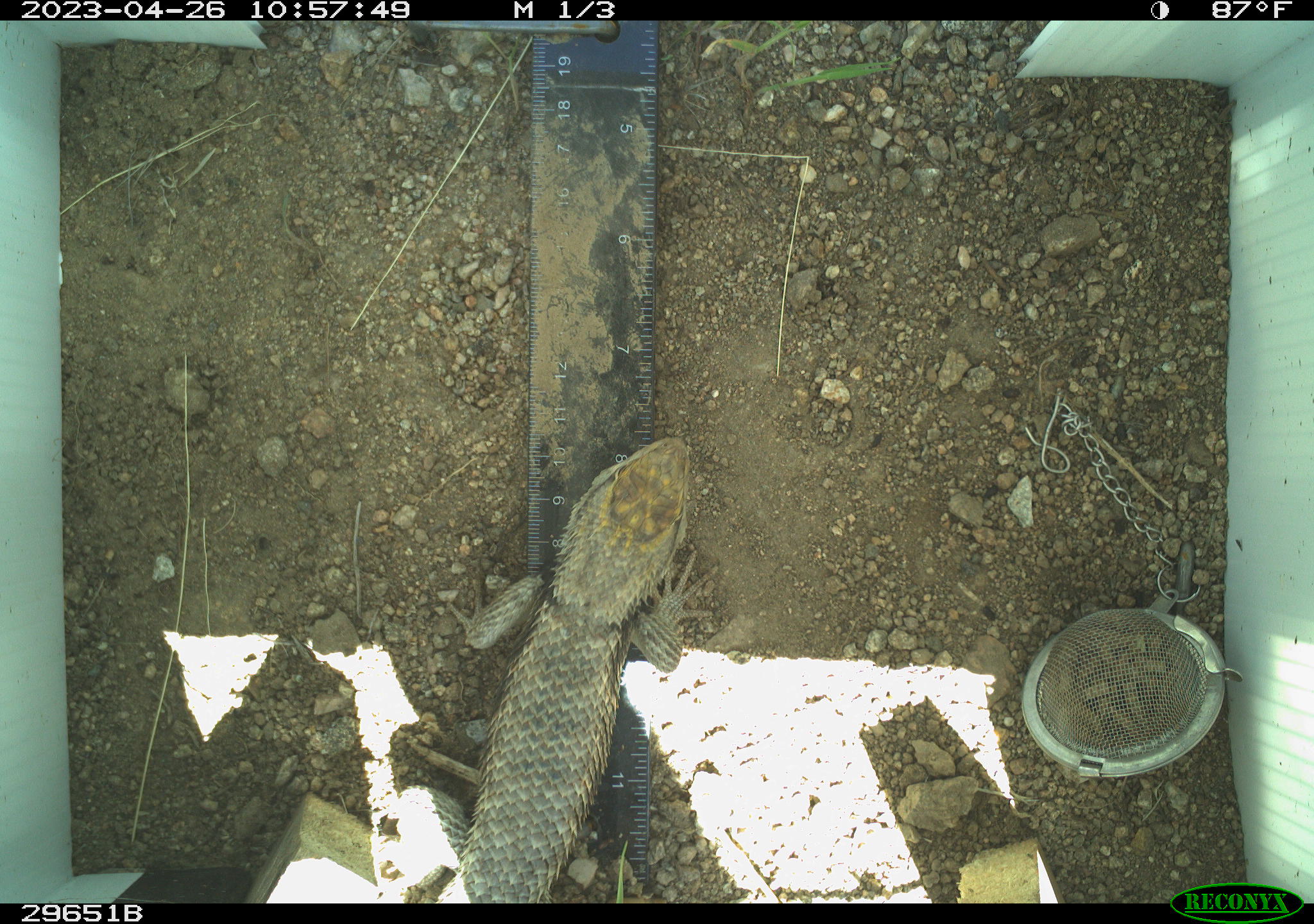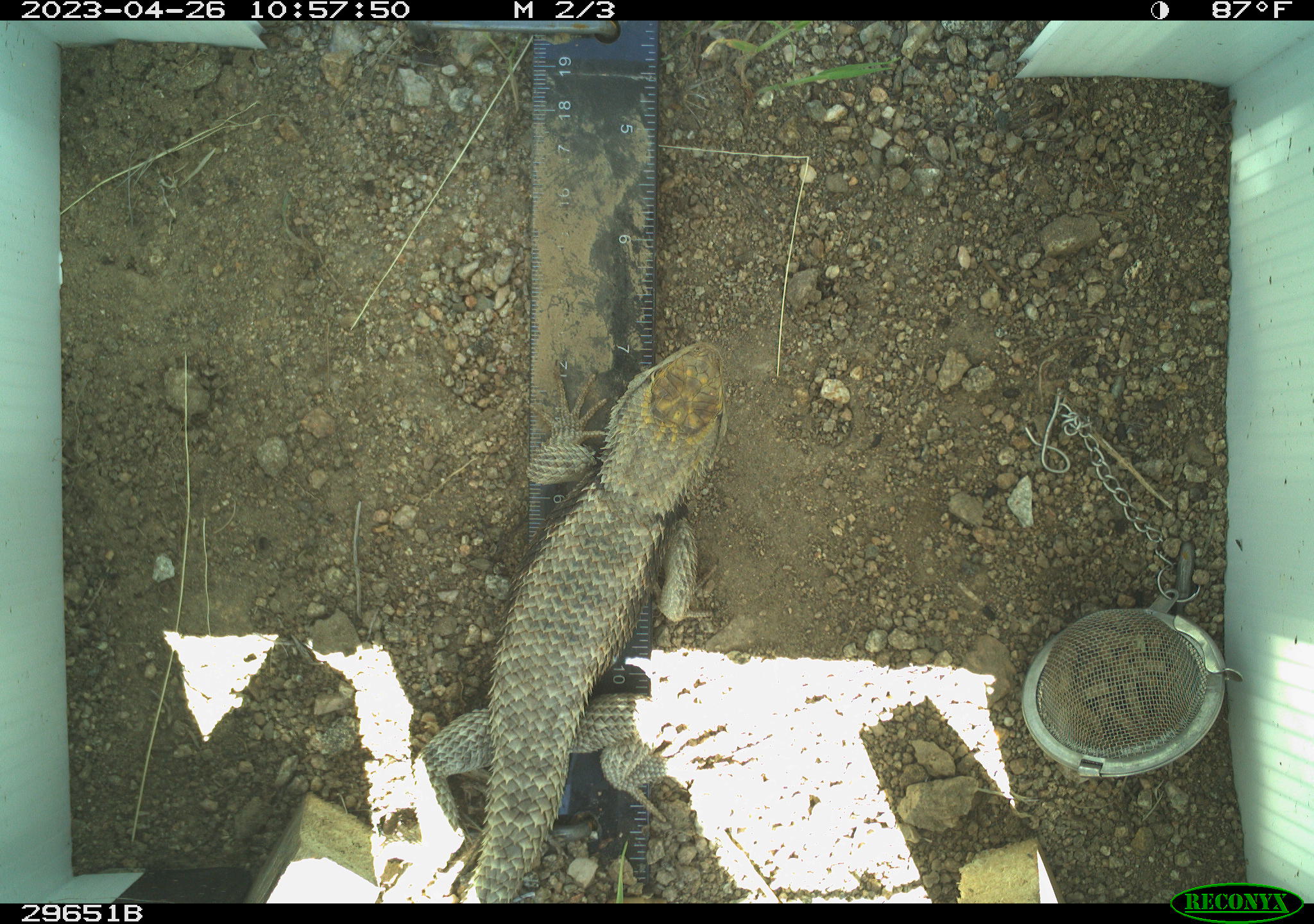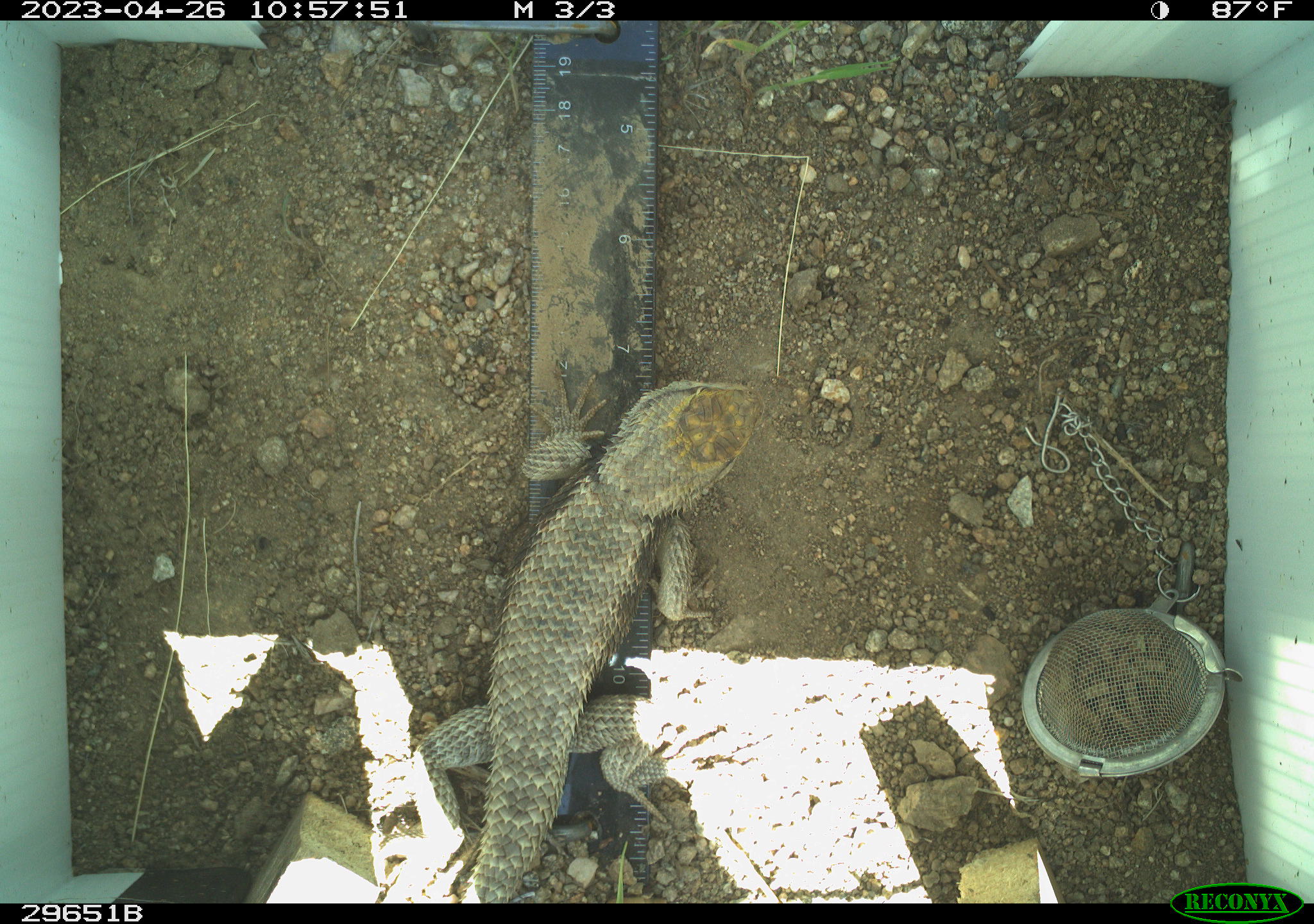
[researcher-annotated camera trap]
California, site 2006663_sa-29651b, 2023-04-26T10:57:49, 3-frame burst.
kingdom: Animalia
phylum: Chordata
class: Reptilia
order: Squamata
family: Phrynosomatidae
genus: Sceloporus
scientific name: Sceloporus uniformis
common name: yellow-backed spiny lizard